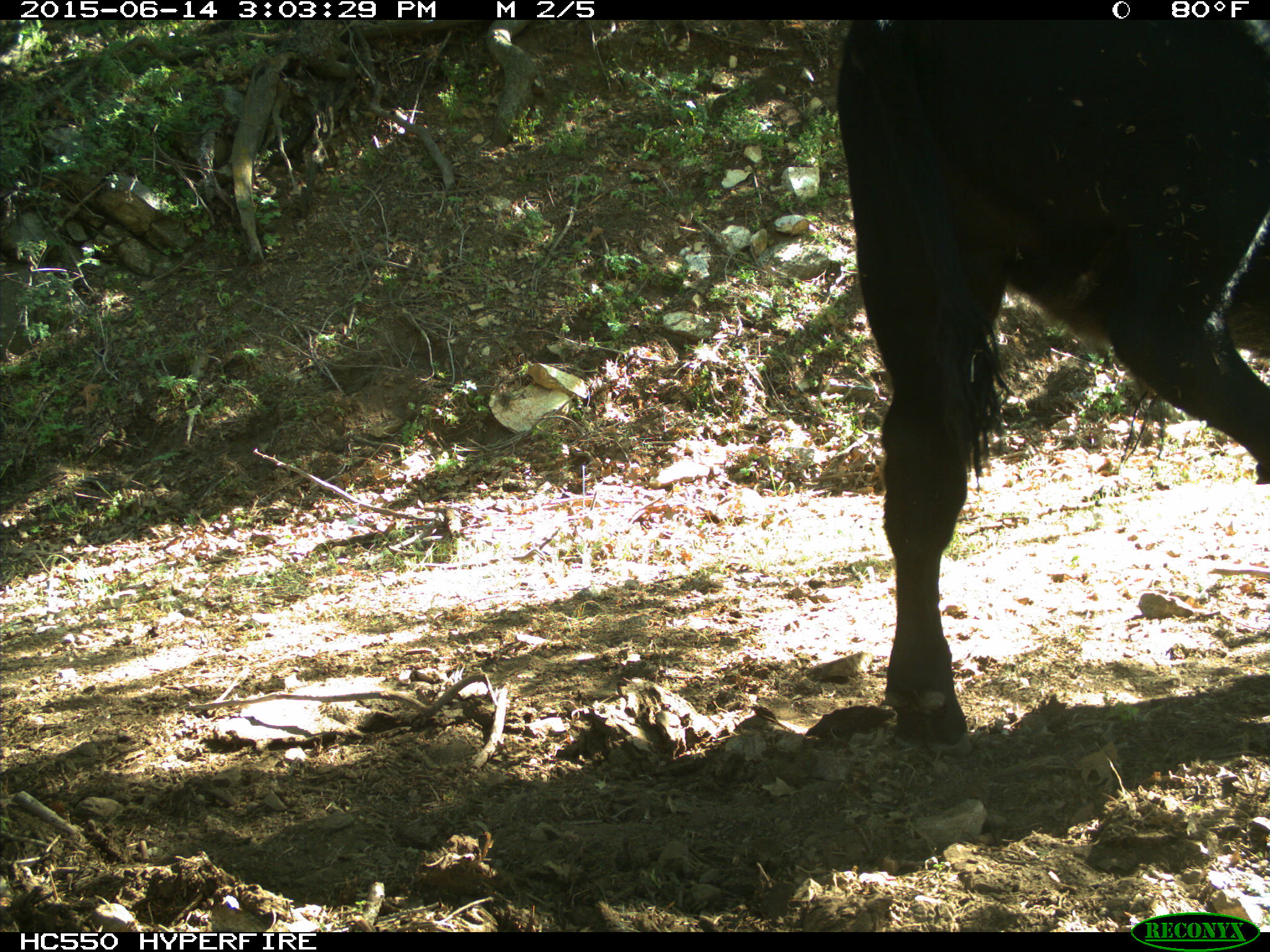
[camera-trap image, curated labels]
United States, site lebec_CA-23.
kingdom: Animalia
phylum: Chordata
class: Mammalia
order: Artiodactyla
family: Bovidae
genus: Bos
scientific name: Bos taurus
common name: domestic cow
Bos taurus (domestic cow).